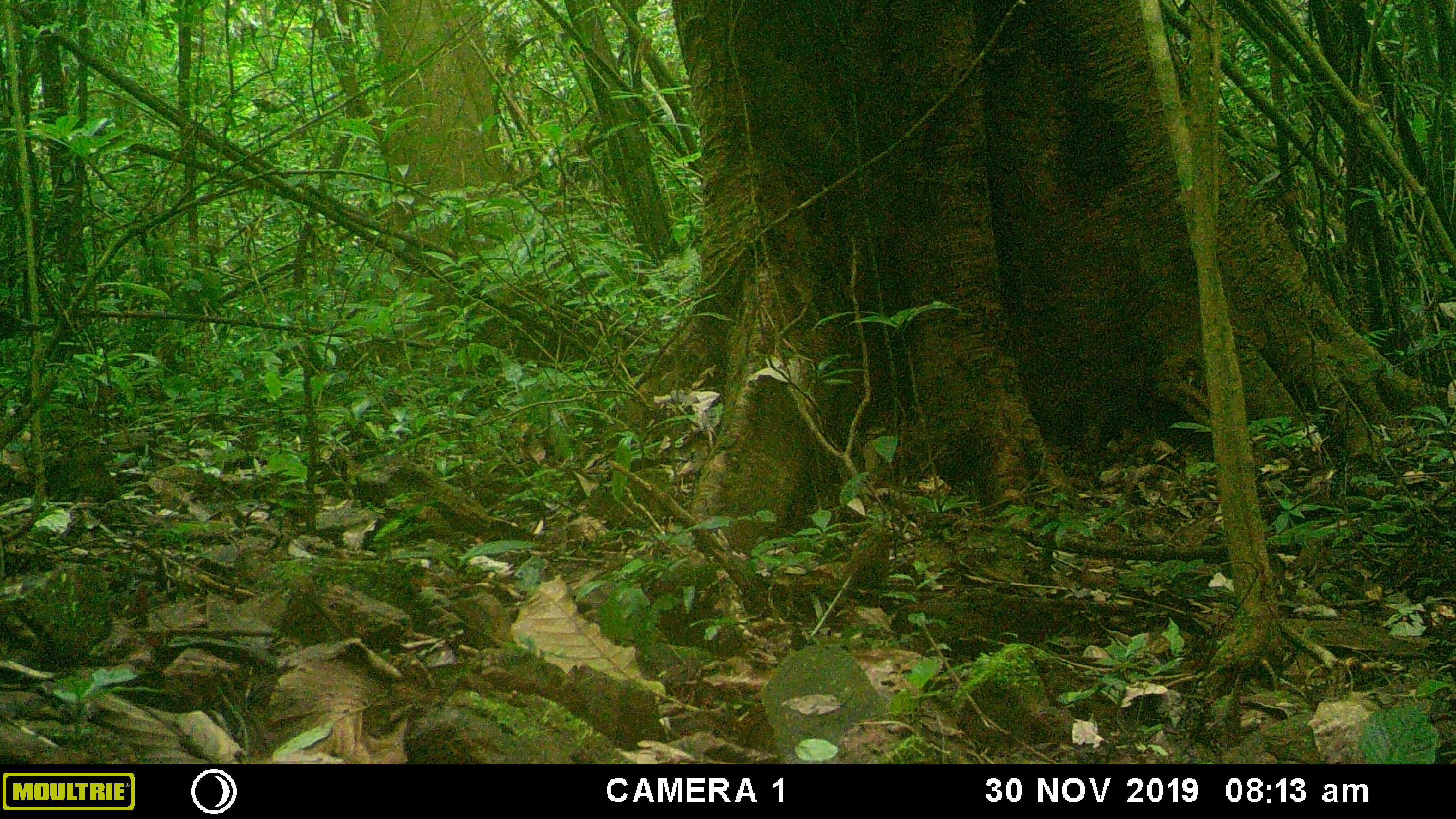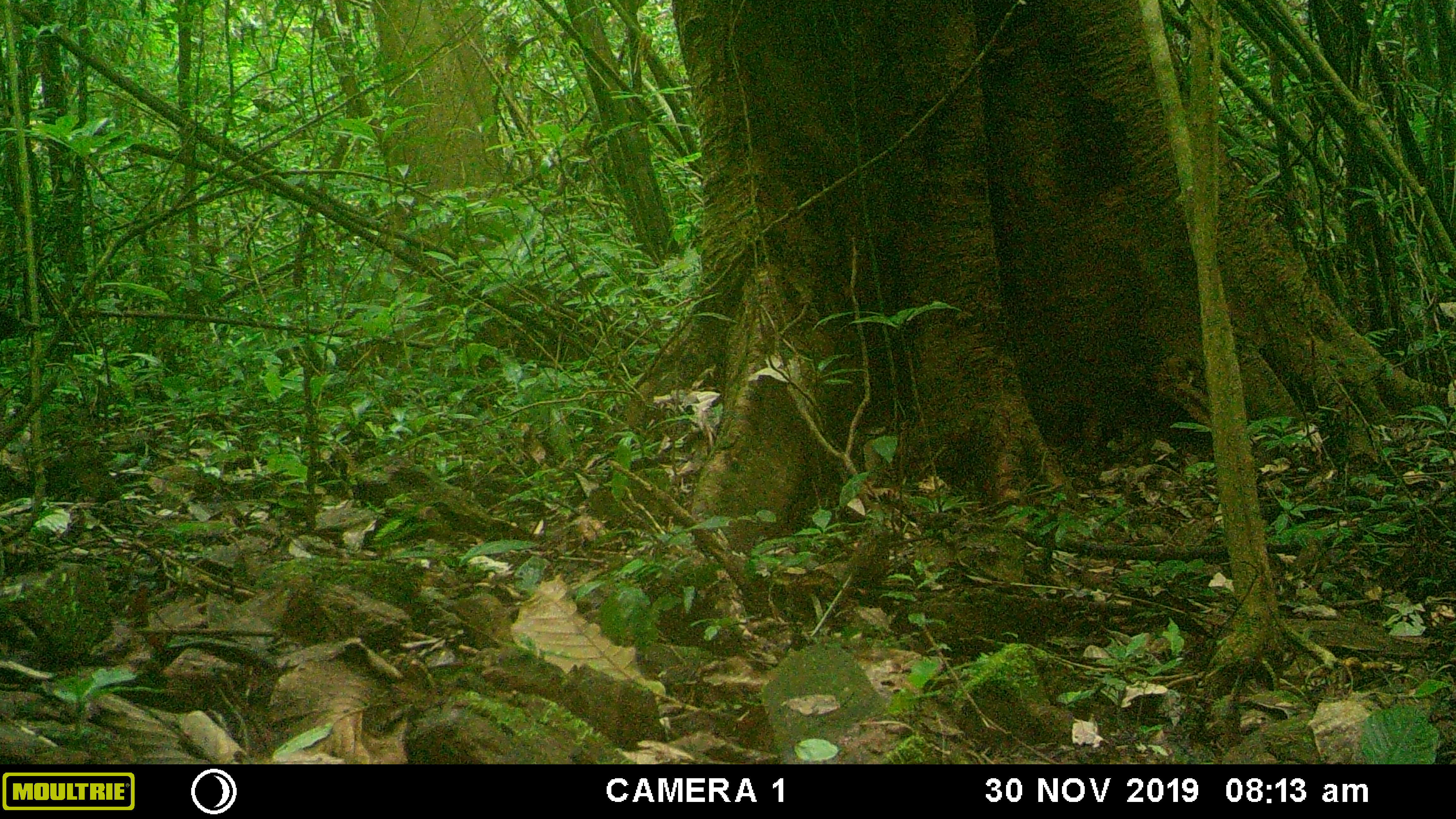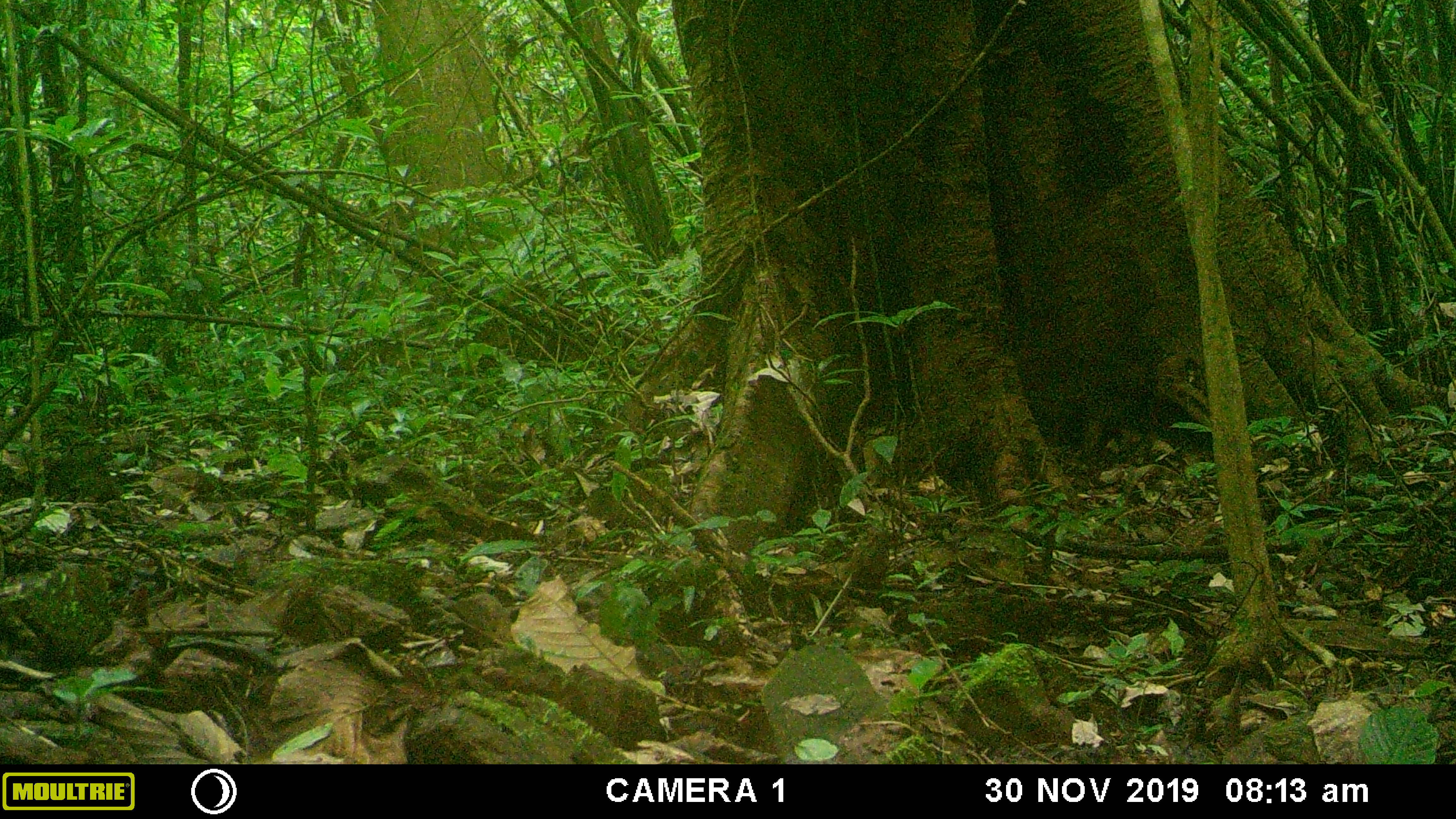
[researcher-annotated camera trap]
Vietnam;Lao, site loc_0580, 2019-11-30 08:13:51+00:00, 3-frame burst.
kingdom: Animalia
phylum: Chordata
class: Aves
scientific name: Aves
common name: bird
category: unidentified bird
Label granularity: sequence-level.